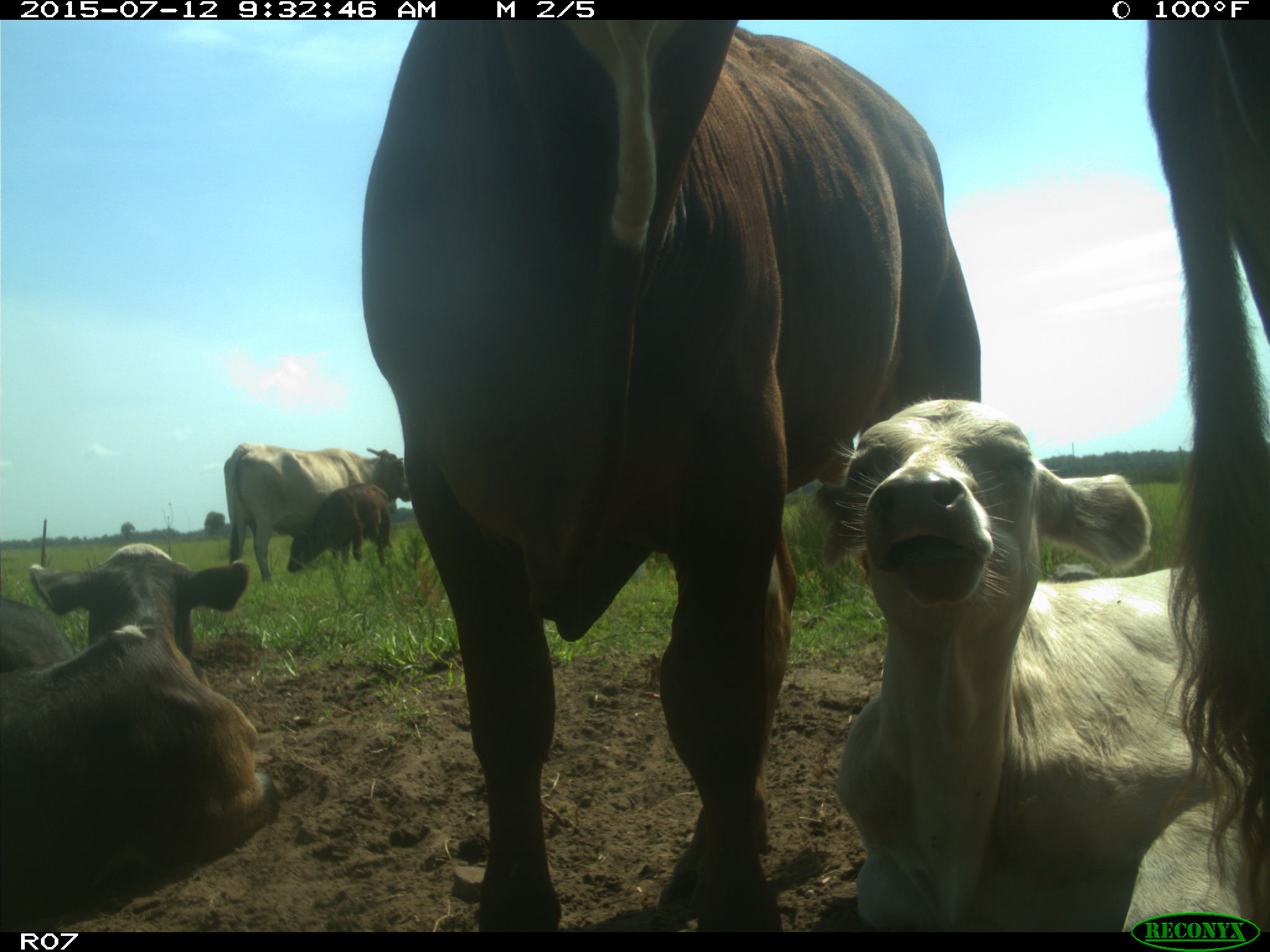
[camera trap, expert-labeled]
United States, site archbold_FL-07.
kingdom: Animalia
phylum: Chordata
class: Mammalia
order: Artiodactyla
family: Bovidae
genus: Bos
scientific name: Bos taurus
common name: domestic cow